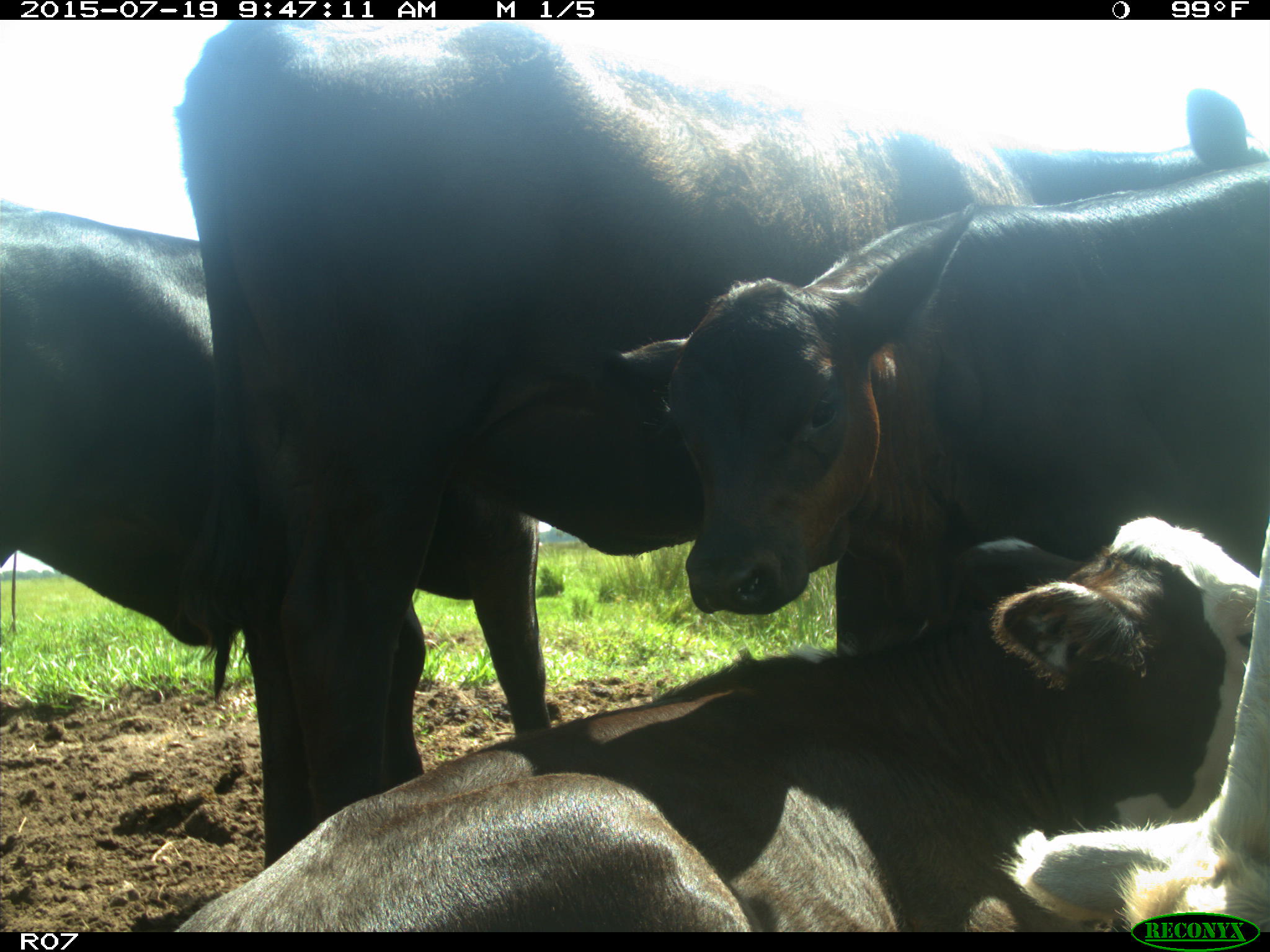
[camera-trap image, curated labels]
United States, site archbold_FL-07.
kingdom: Animalia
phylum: Chordata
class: Mammalia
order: Artiodactyla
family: Bovidae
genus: Bos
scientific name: Bos taurus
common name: domestic cow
Bos taurus (domestic cow).